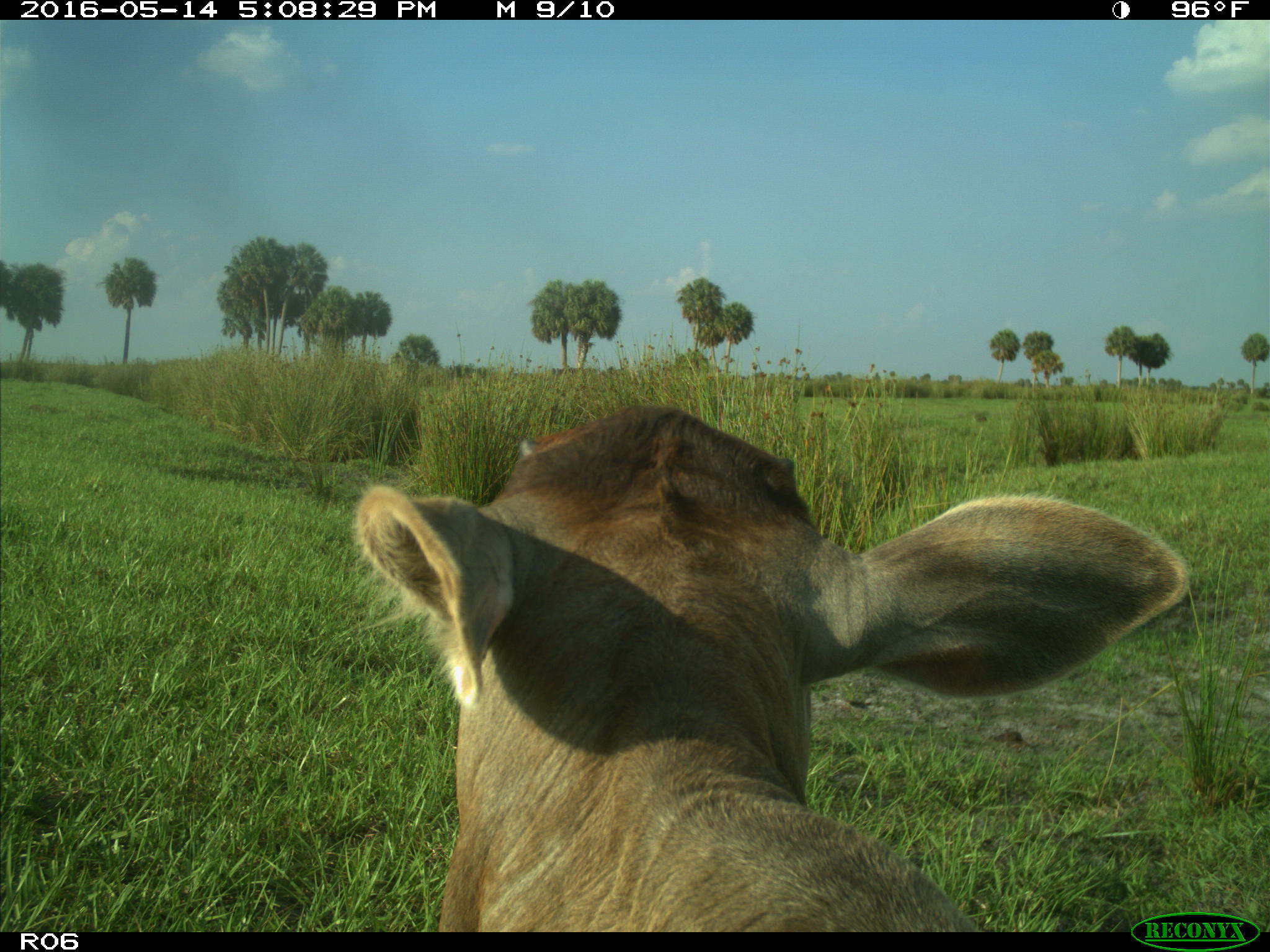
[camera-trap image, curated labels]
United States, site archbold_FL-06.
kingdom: Animalia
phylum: Chordata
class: Mammalia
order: Artiodactyla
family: Bovidae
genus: Bos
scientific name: Bos taurus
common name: domestic cow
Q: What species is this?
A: Bos taurus (domestic cow).